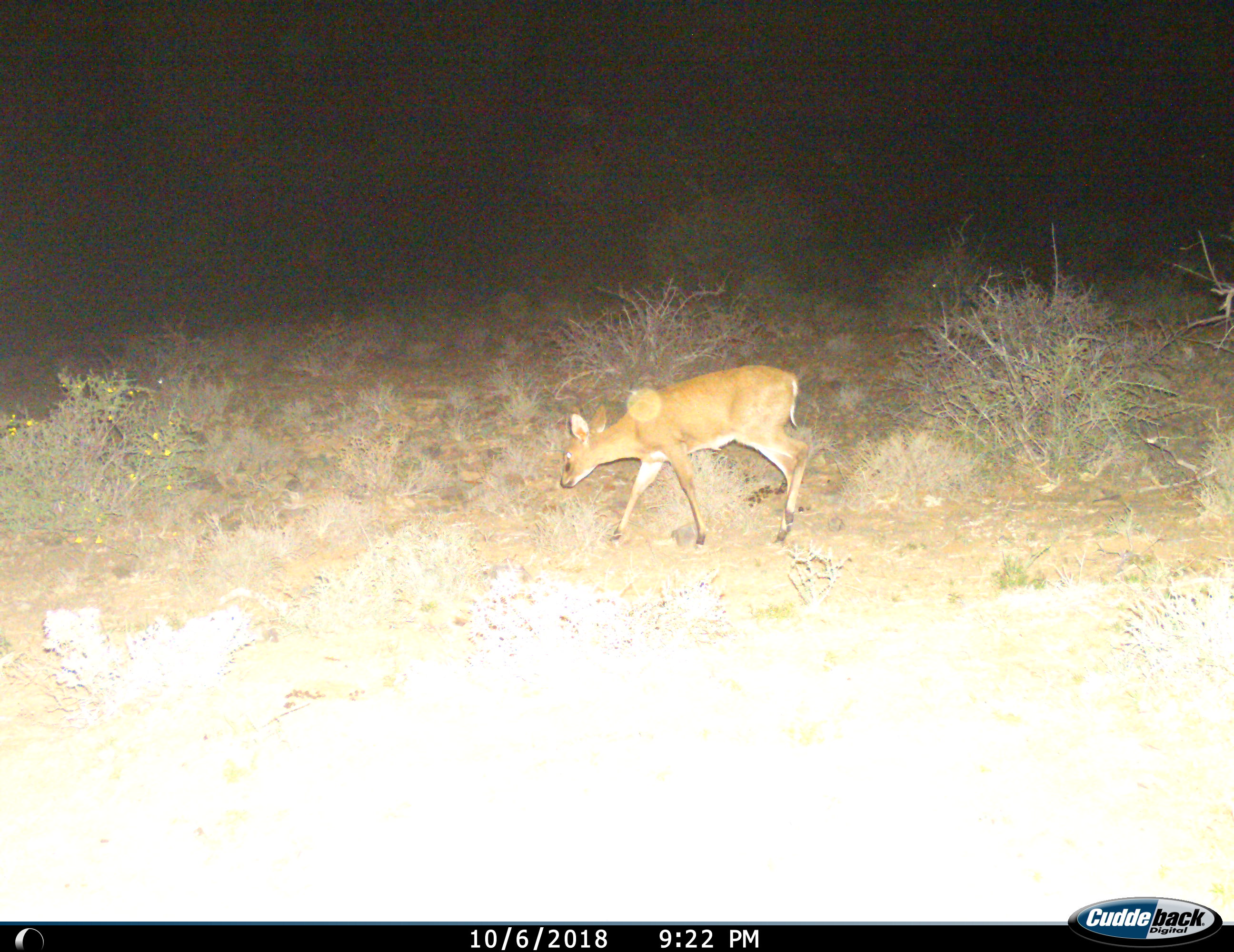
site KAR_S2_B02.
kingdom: Animalia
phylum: Chordata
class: Mammalia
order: Artiodactyla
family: Bovidae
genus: Raphicerus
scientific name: Raphicerus campestris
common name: steenbok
Steenbok (Raphicerus campestris), count 1. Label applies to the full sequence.